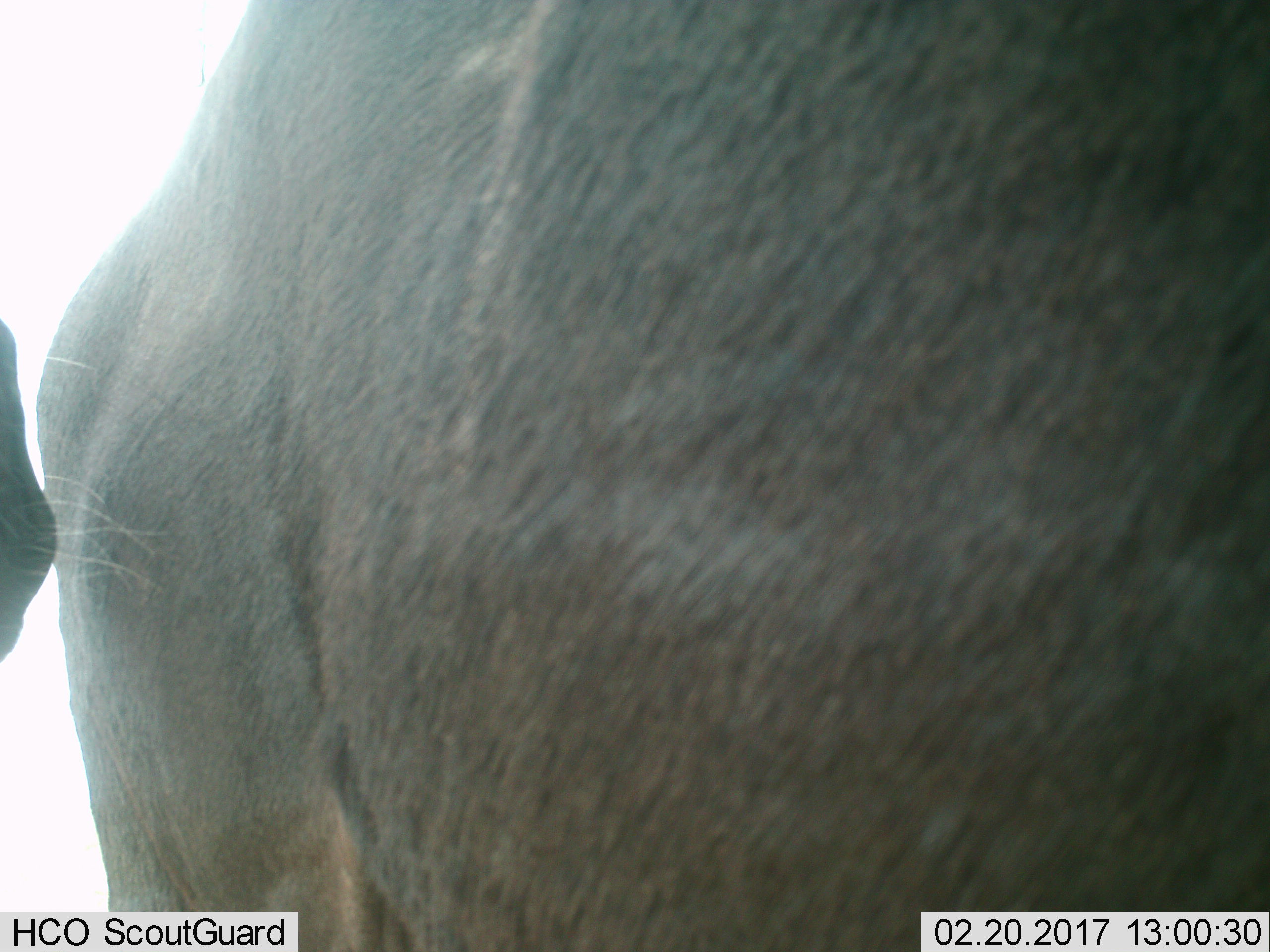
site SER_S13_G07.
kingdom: Animalia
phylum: Chordata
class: Mammalia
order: Artiodactyla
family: Bovidae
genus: Connochaetes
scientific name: Connochaetes taurinus taurinus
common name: blue wildebeest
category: wildebeestblue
Wildebeestblue (blue wildebeest) (Connochaetes taurinus taurinus), count 2. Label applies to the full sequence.